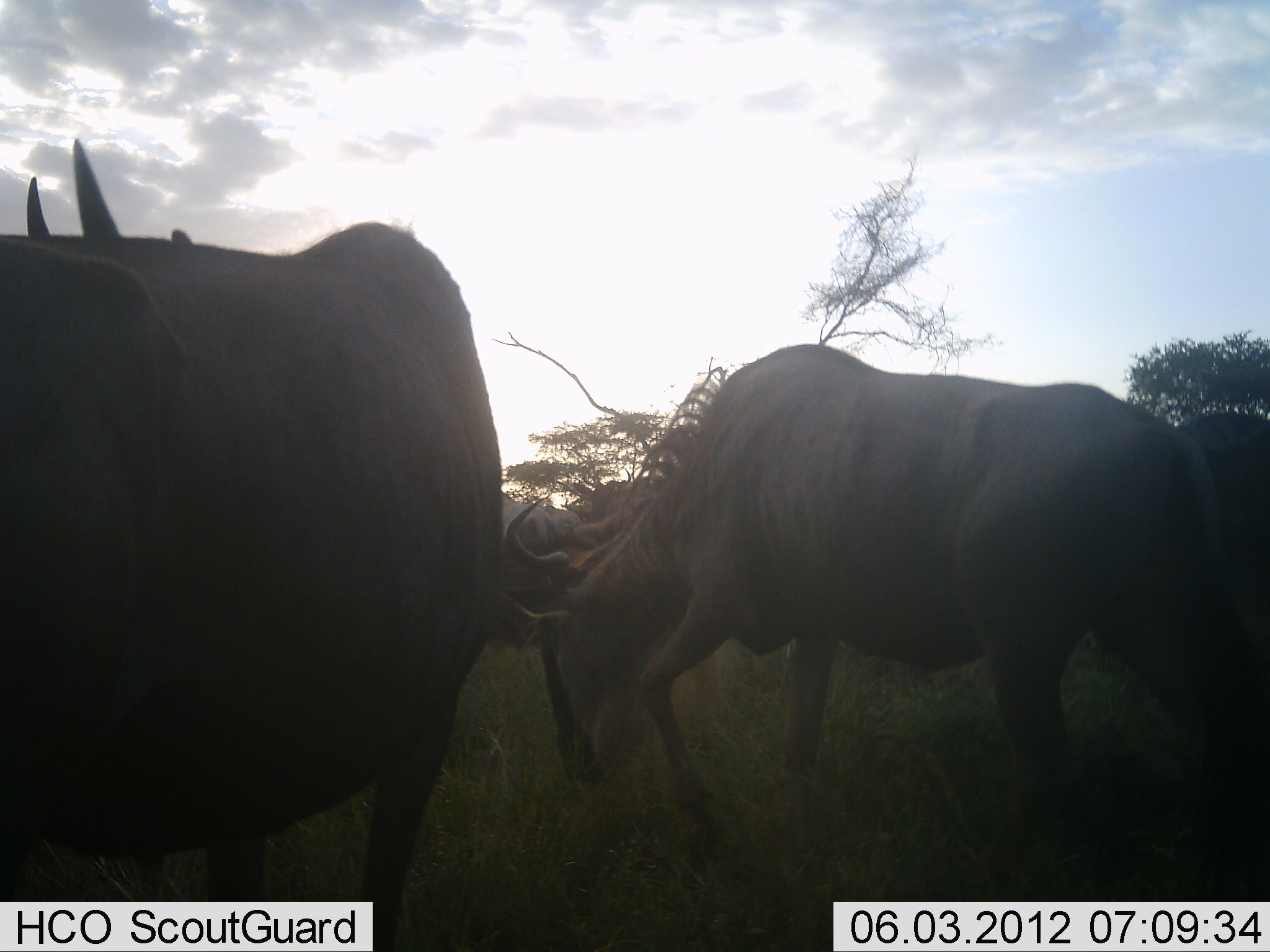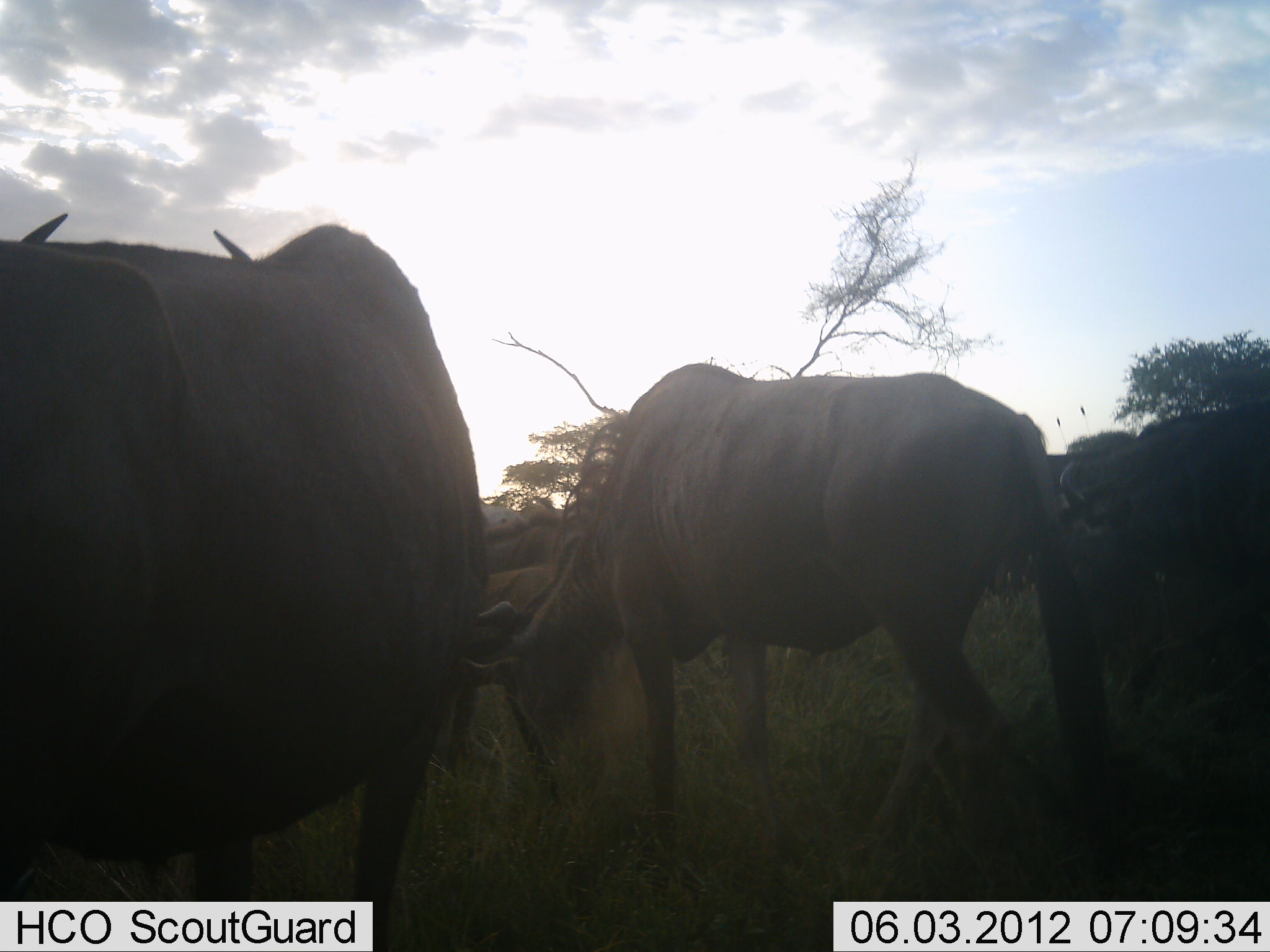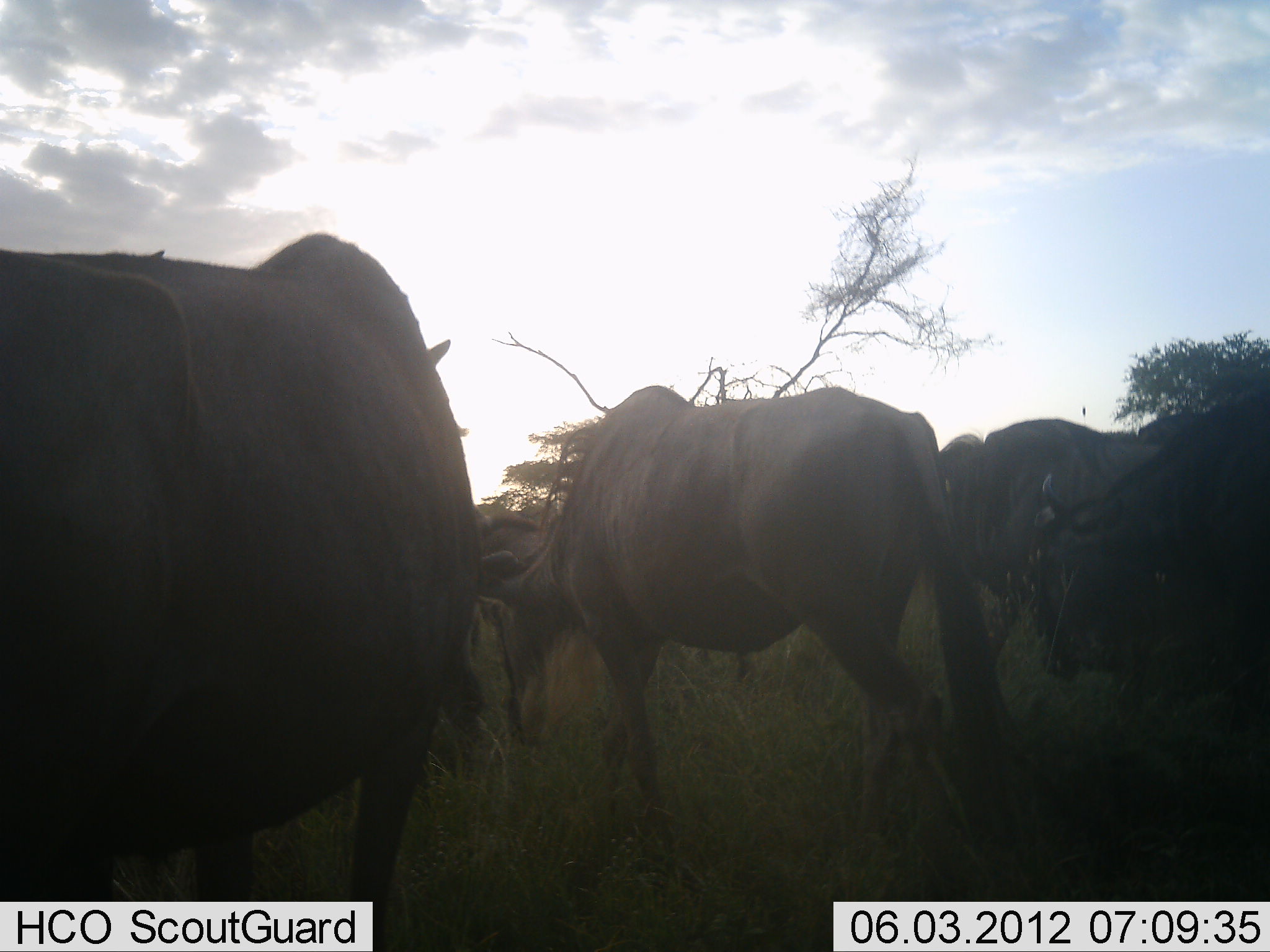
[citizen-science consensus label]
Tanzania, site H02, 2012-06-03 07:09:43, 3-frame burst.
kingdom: Animalia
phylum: Chordata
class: Mammalia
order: Artiodactyla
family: Bovidae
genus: Connochaetes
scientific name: Connochaetes taurinus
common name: blue wildebeest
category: wildebeest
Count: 5.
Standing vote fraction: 50%.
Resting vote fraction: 0%.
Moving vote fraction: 60%.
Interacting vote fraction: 0%.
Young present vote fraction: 0%.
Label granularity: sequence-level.